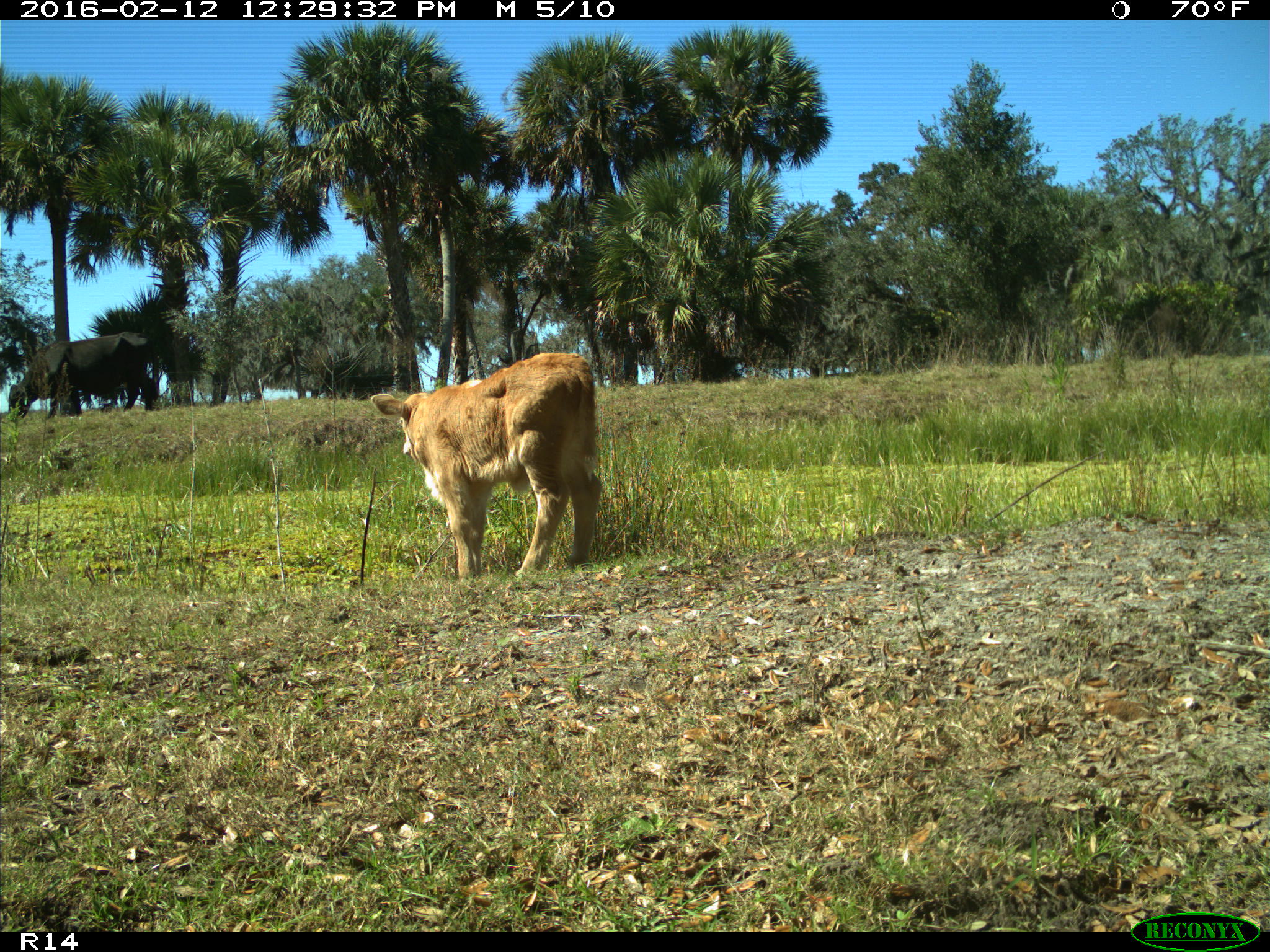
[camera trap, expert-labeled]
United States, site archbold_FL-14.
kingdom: Animalia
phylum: Chordata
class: Mammalia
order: Artiodactyla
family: Bovidae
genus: Bos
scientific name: Bos taurus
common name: domestic cow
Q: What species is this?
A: Bos taurus (domestic cow).